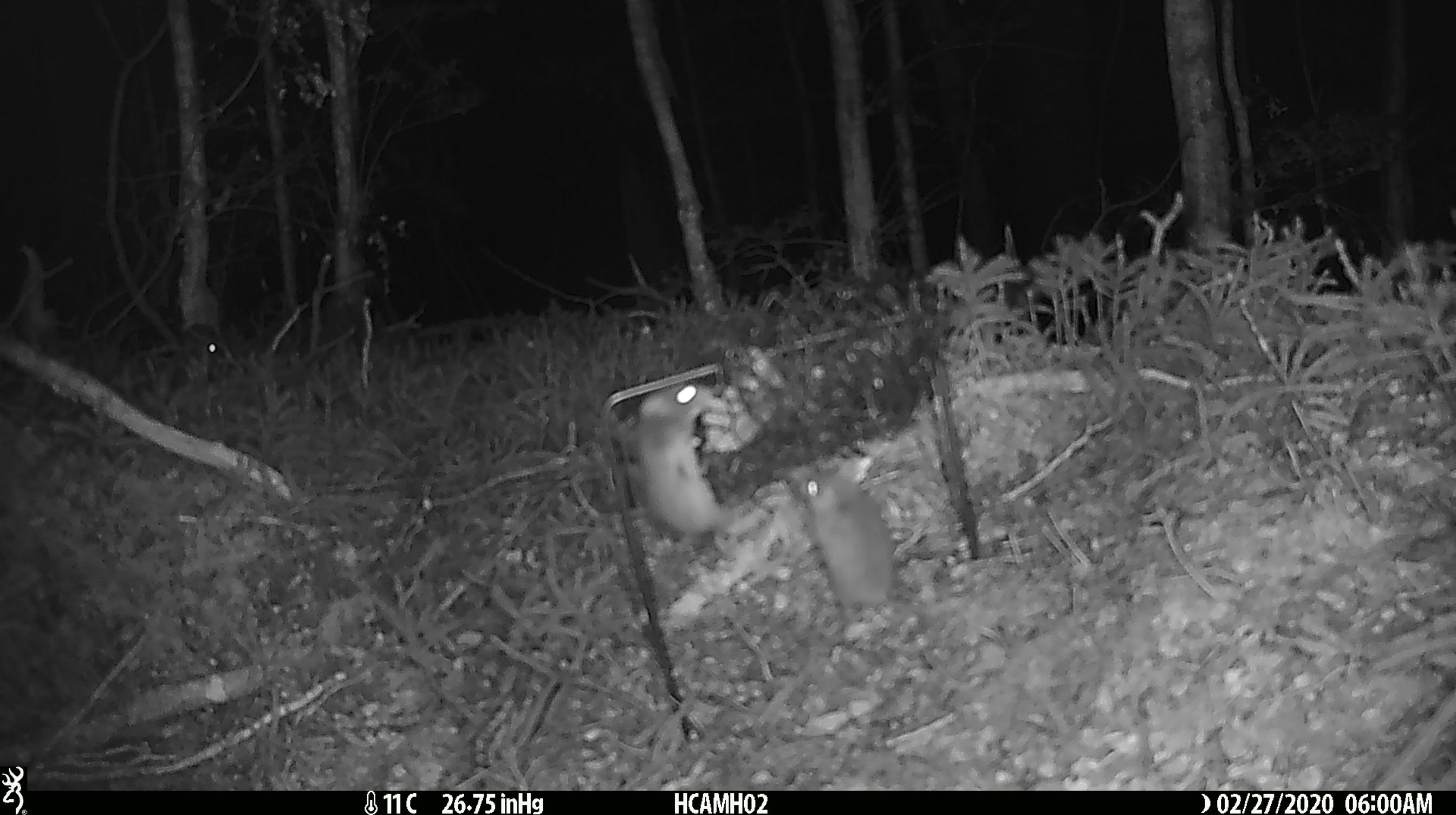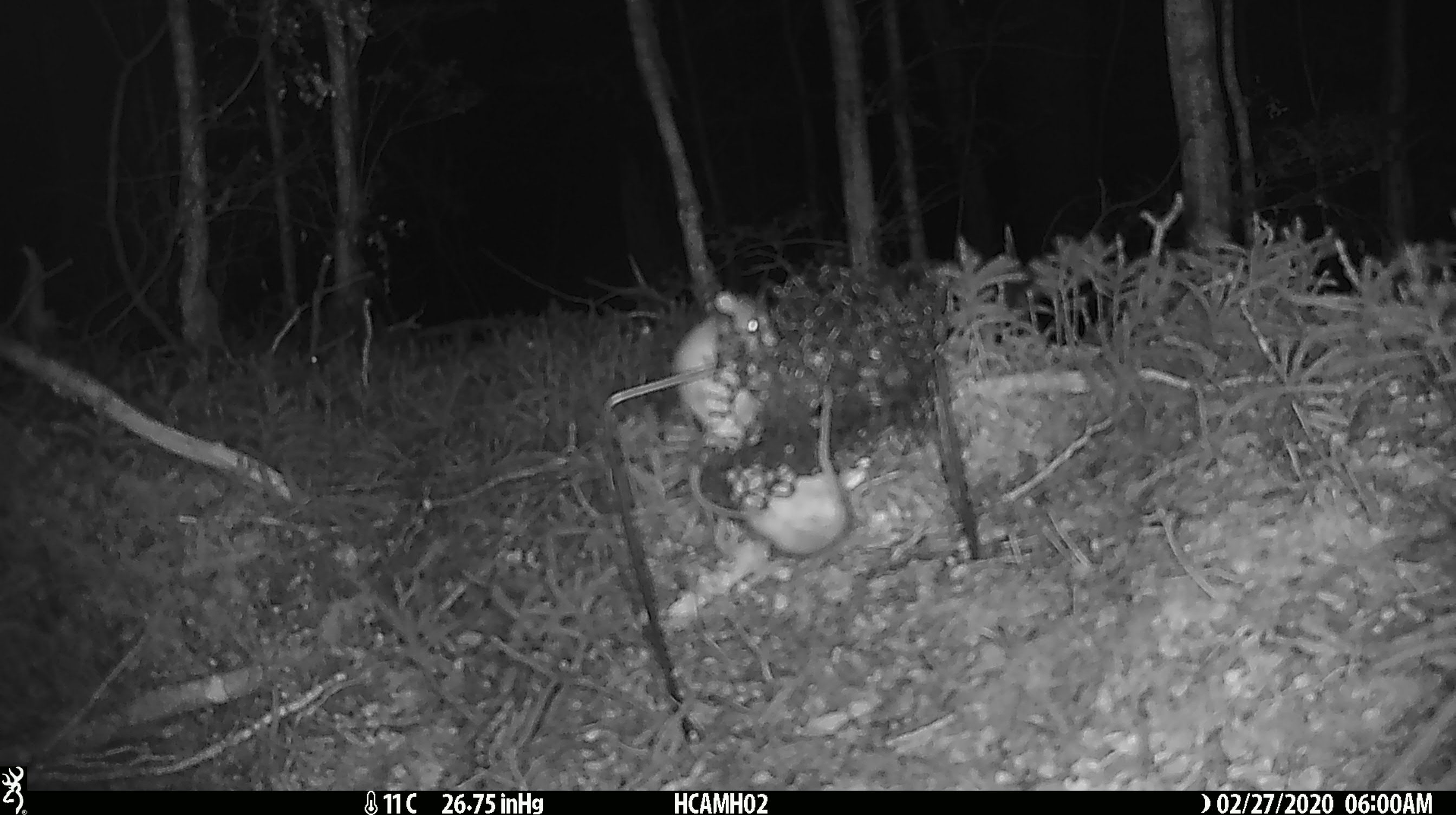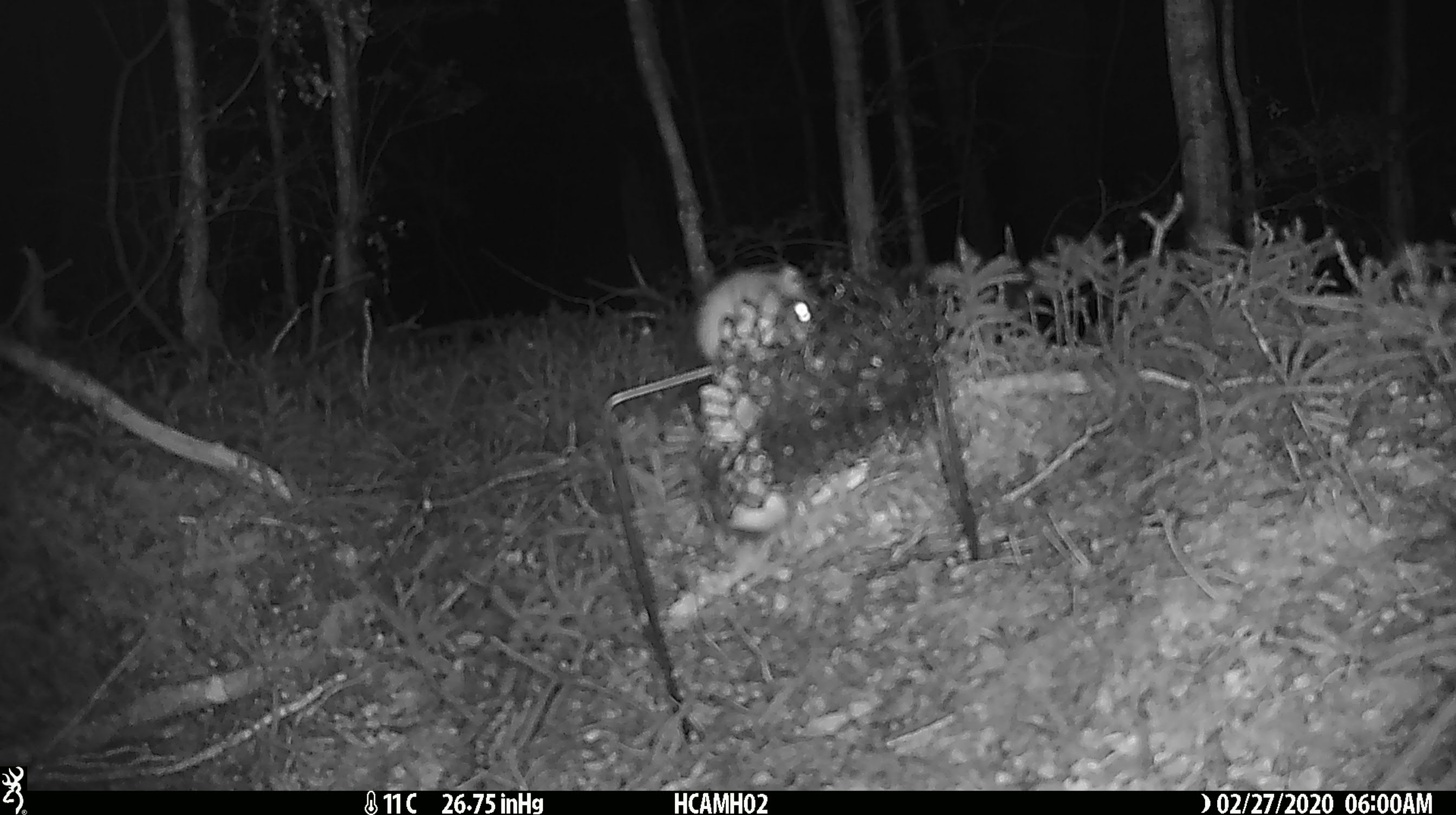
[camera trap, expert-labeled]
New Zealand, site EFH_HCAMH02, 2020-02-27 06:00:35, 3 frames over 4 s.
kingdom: Animalia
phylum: Chordata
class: Mammalia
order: Rodentia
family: Muridae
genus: Mus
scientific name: Mus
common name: mouse